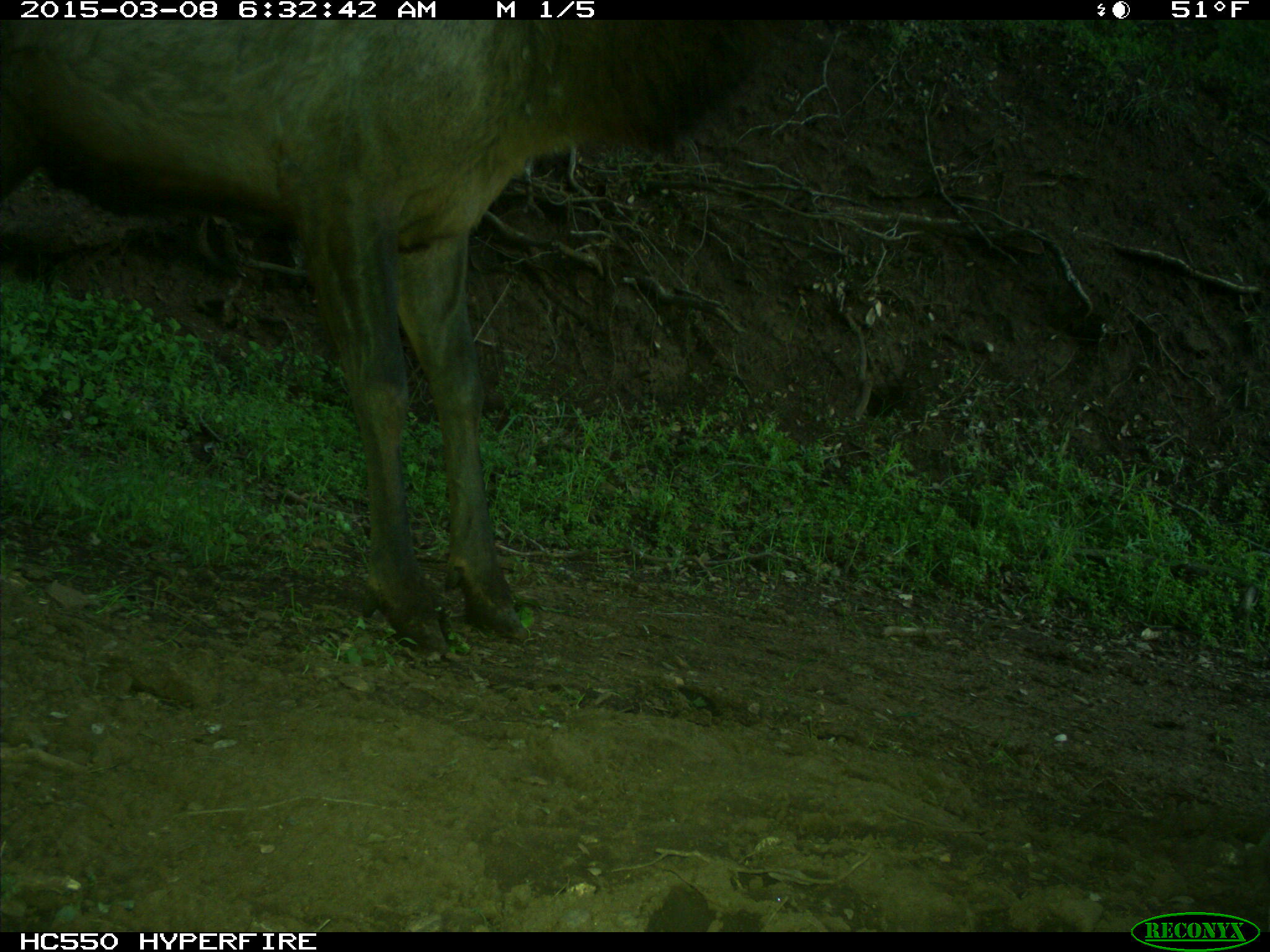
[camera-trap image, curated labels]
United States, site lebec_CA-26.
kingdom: Animalia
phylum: Chordata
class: Mammalia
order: Artiodactyla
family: Cervidae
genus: Cervus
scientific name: Cervus canadensis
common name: elk